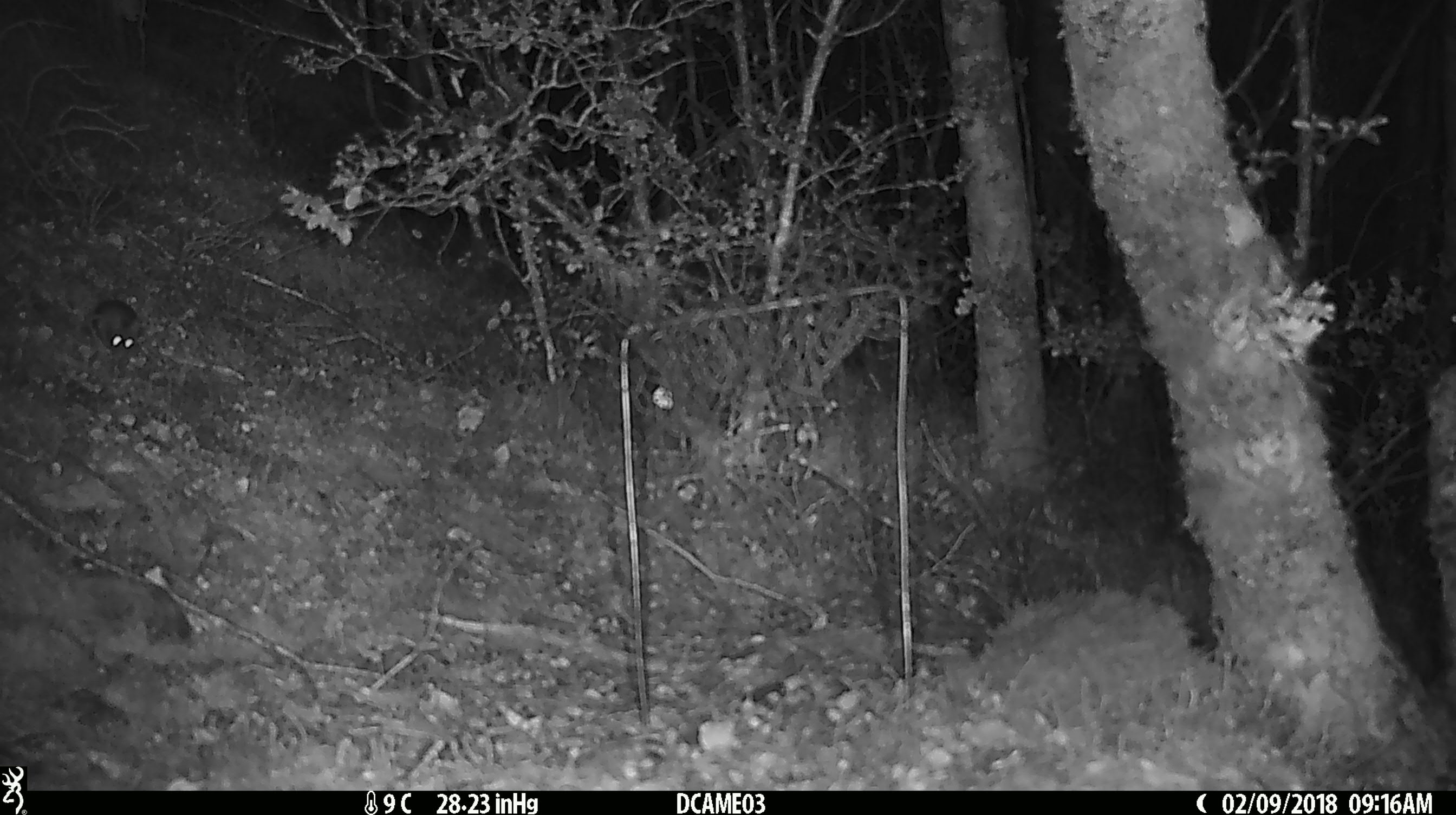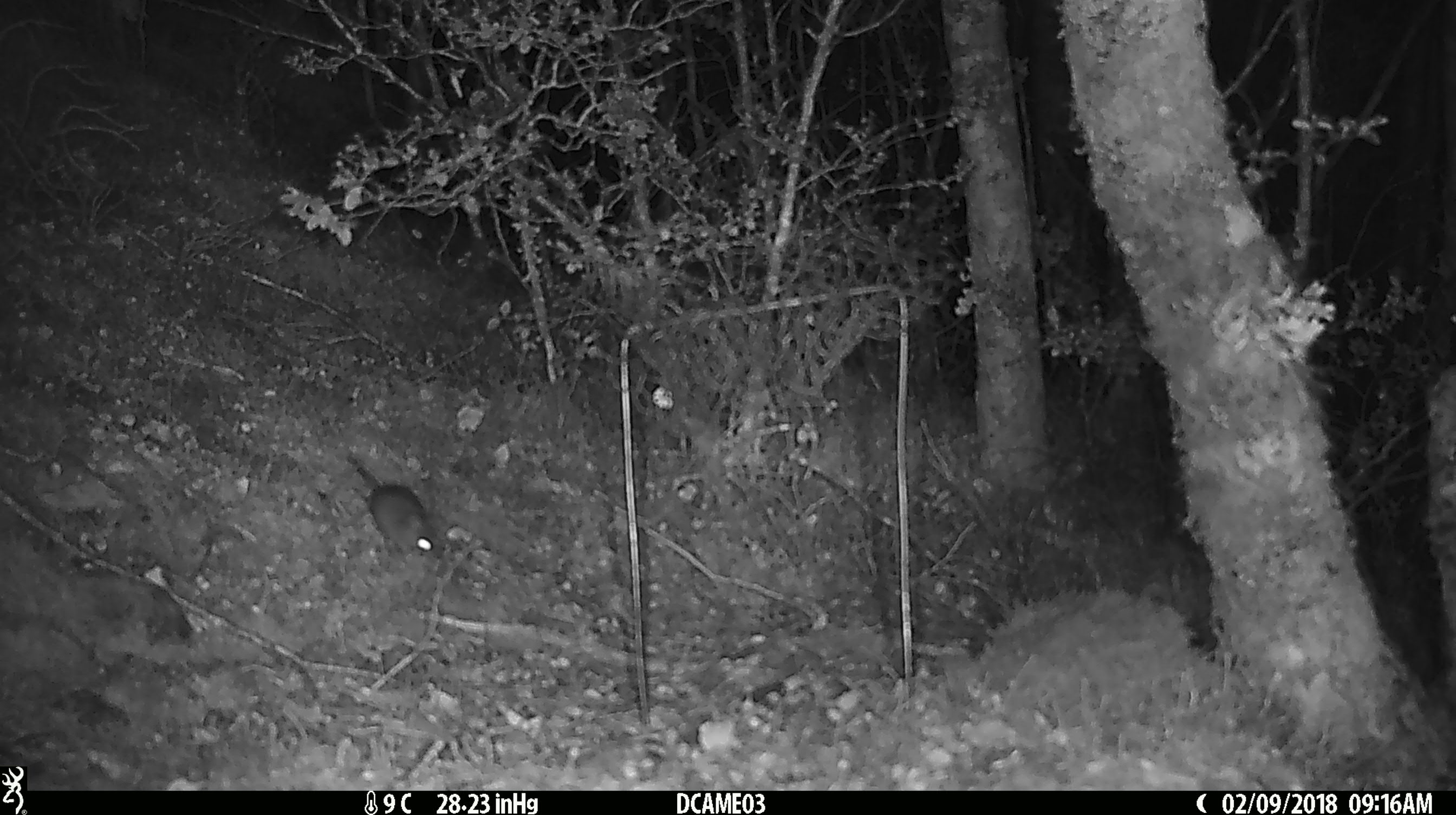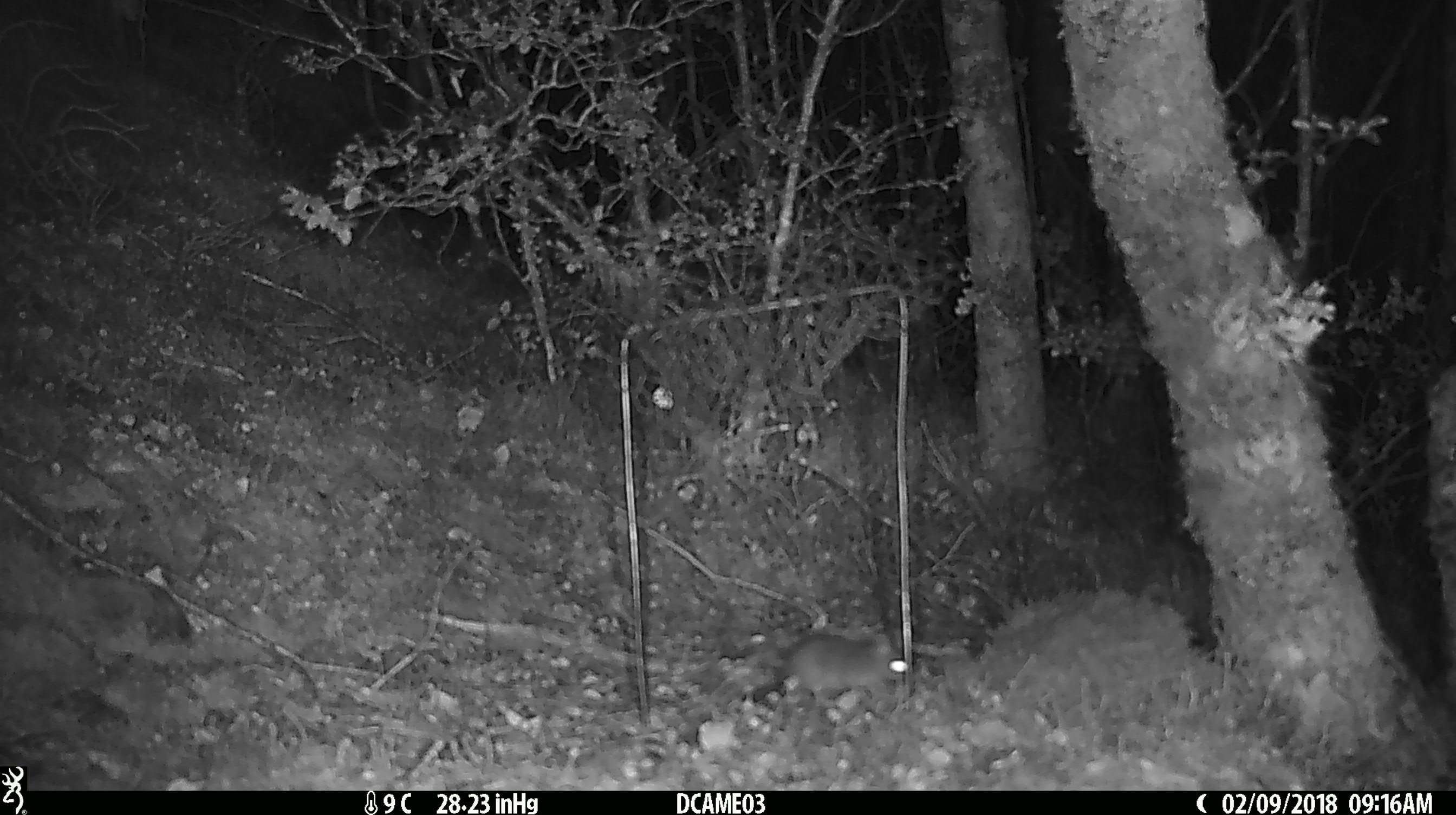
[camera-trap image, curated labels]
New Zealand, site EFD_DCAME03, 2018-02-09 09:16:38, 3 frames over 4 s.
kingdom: Animalia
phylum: Chordata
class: Mammalia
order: Rodentia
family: Muridae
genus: Mus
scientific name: Mus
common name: mouse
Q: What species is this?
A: Mouse (Mus).